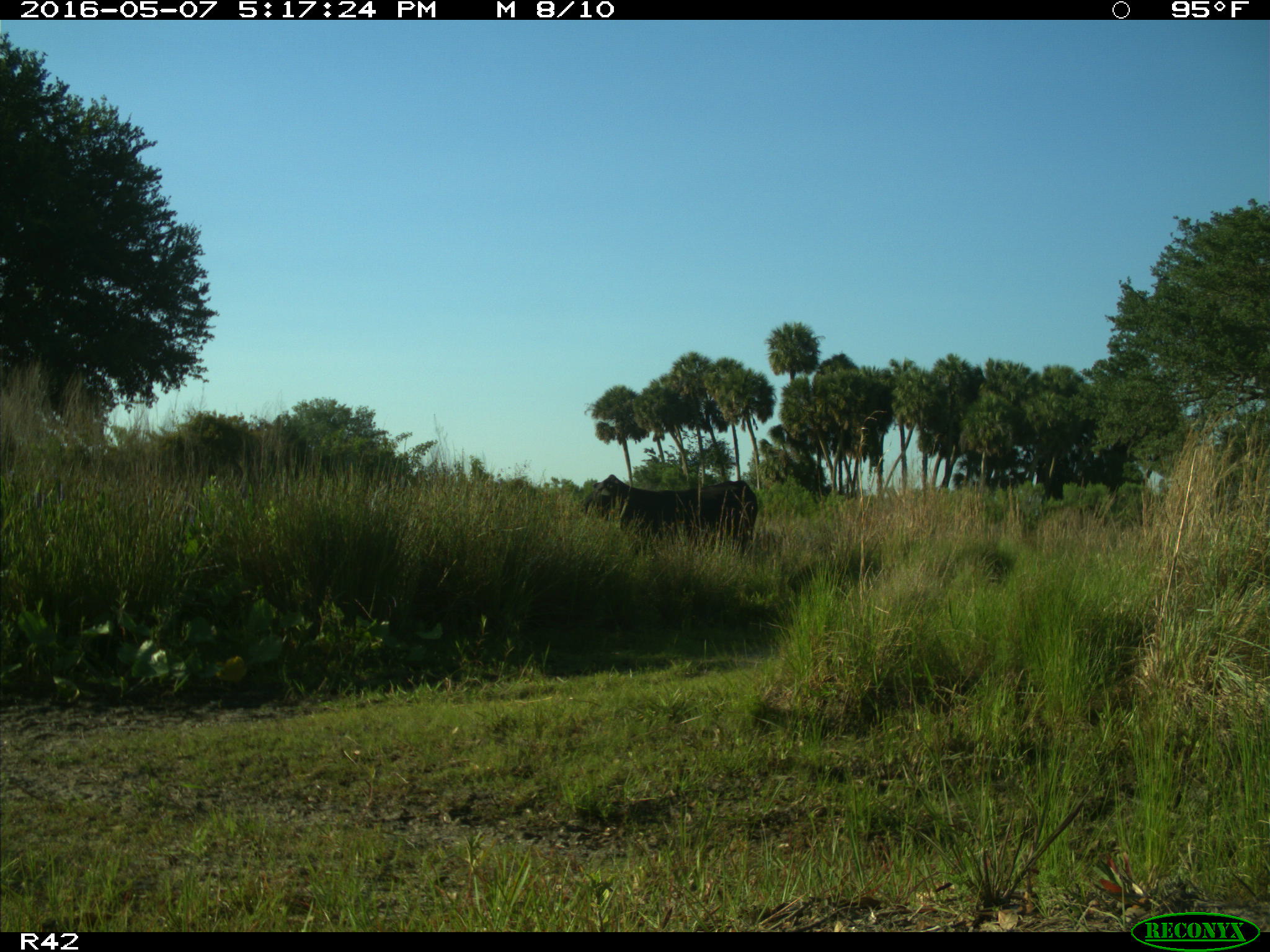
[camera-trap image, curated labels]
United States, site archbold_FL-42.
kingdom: Animalia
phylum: Chordata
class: Mammalia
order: Artiodactyla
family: Bovidae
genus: Bos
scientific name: Bos taurus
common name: domestic cow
Bos taurus (domestic cow).